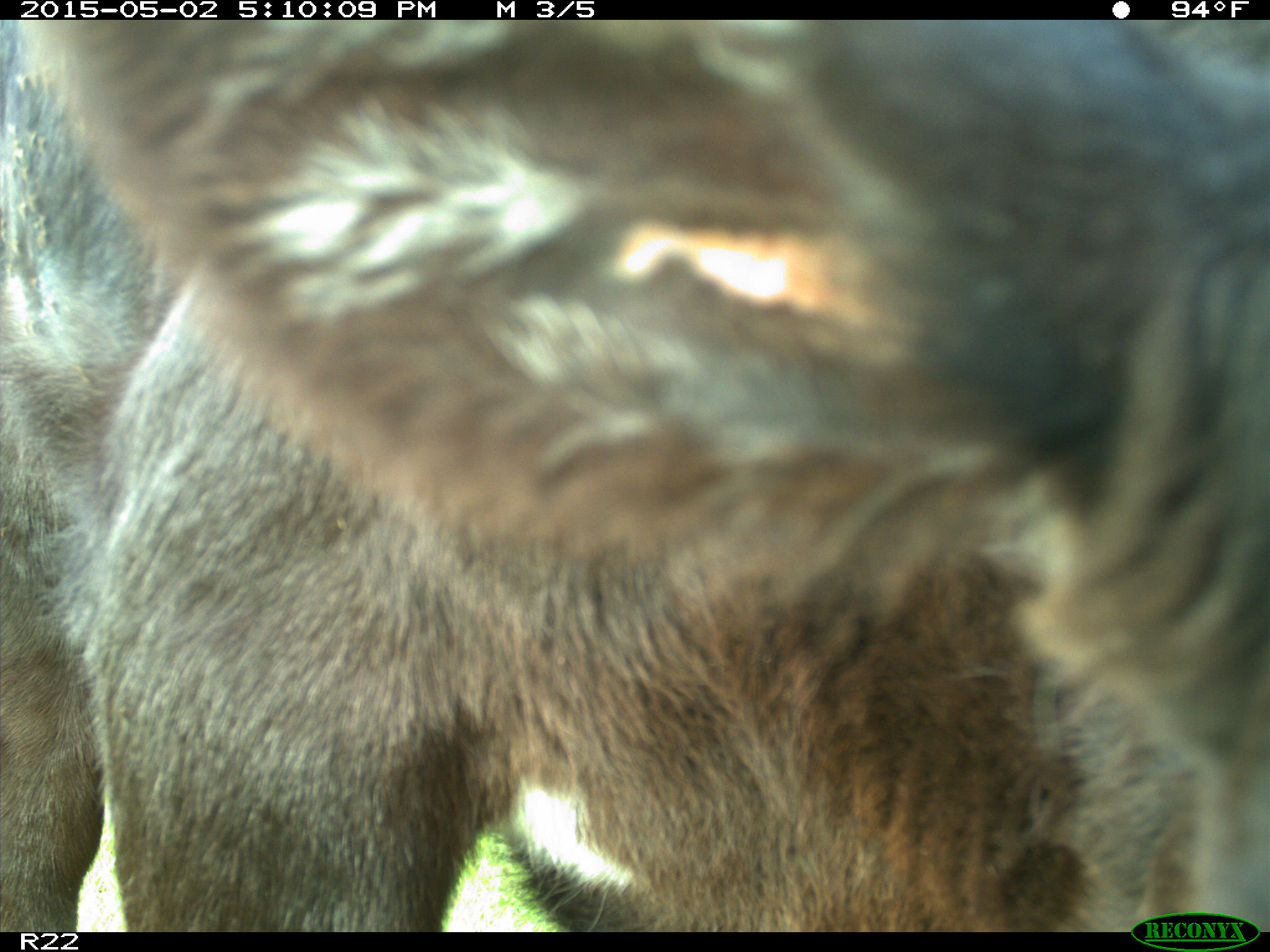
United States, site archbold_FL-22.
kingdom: Animalia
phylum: Chordata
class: Mammalia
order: Artiodactyla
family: Bovidae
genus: Bos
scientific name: Bos taurus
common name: domestic cow